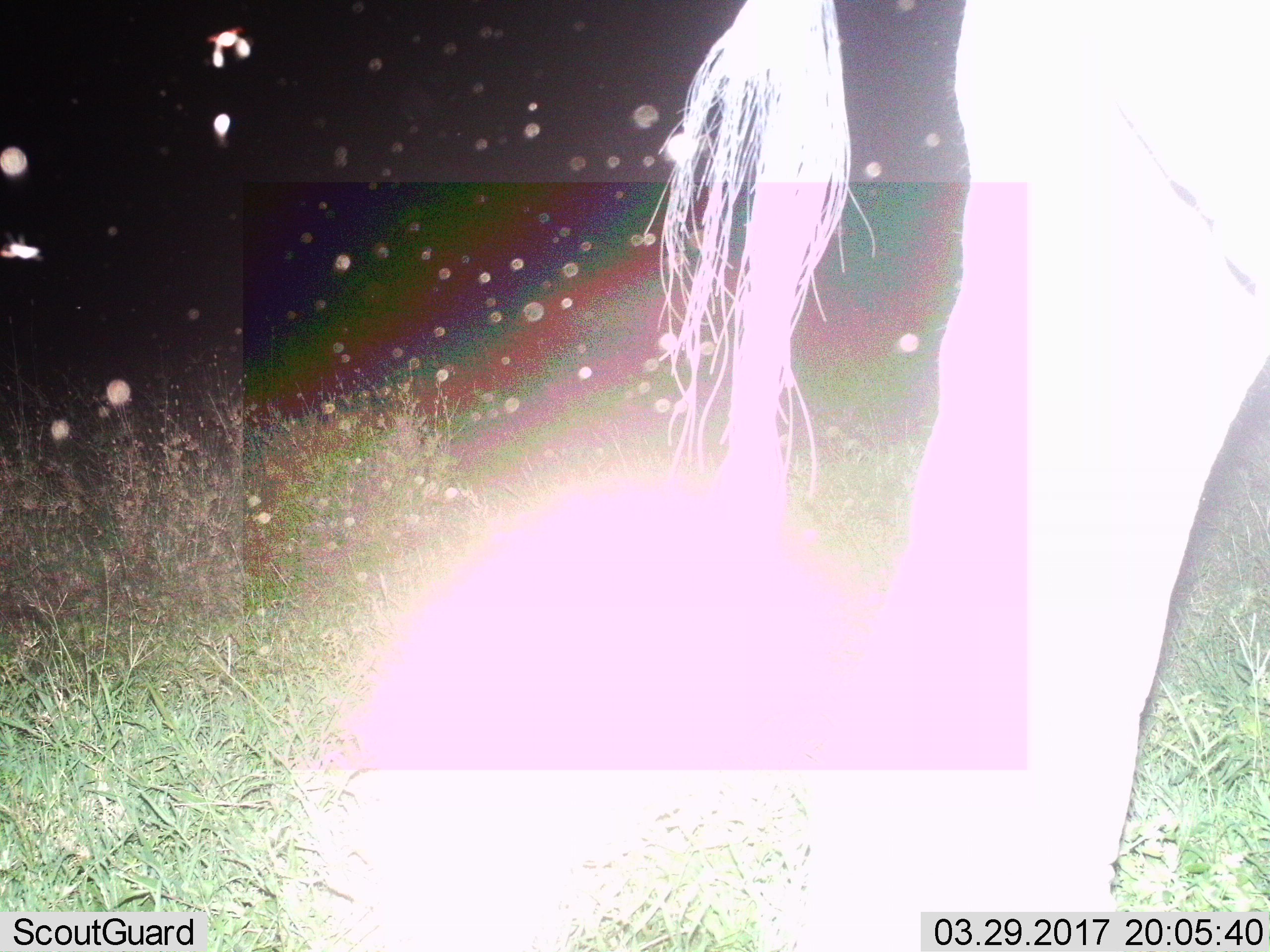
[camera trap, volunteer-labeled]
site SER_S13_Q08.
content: unidentified animal